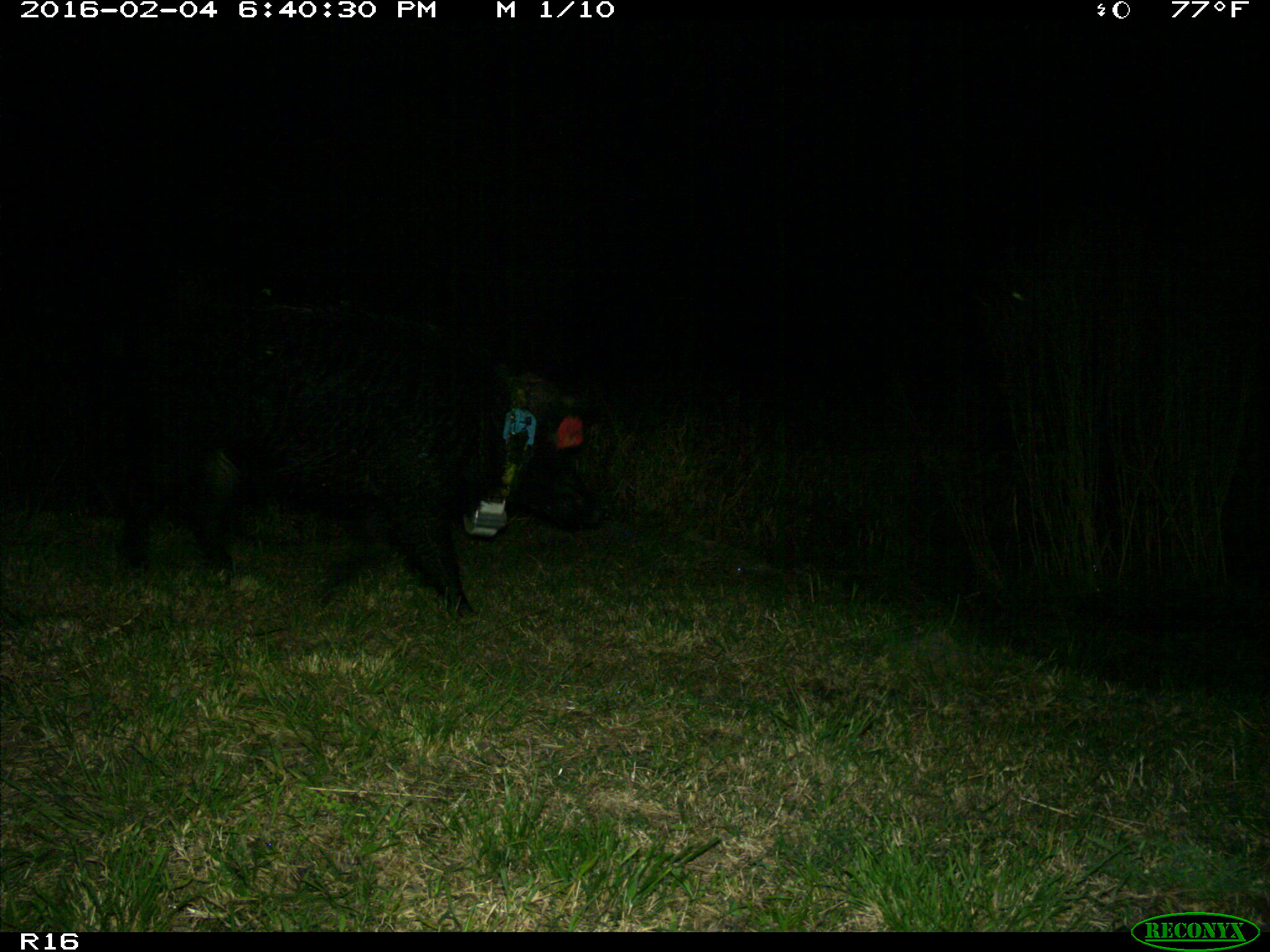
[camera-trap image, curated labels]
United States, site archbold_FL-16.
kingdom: Animalia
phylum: Chordata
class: Mammalia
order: Artiodactyla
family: Suidae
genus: Sus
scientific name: Sus scrofa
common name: wild boar